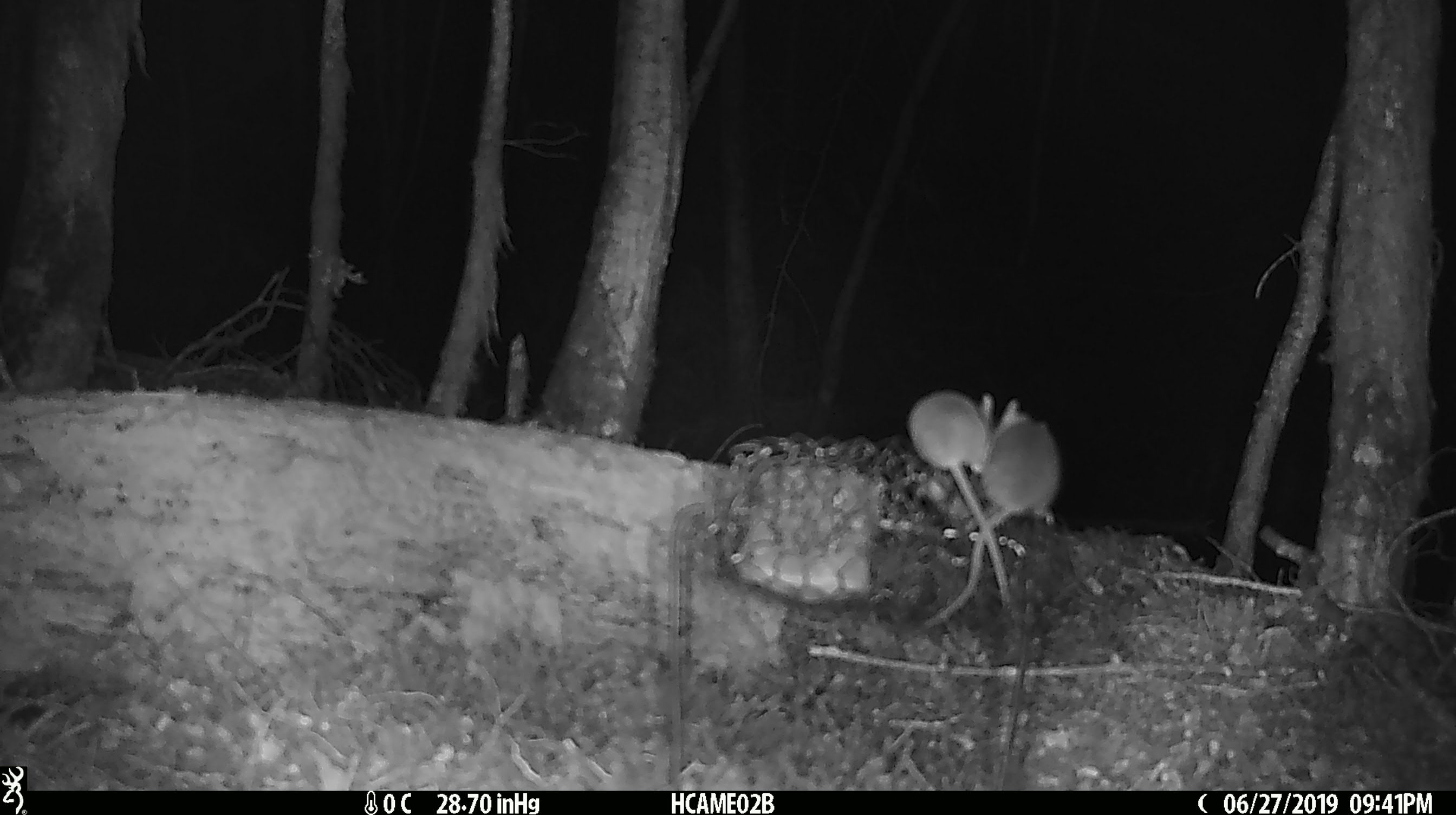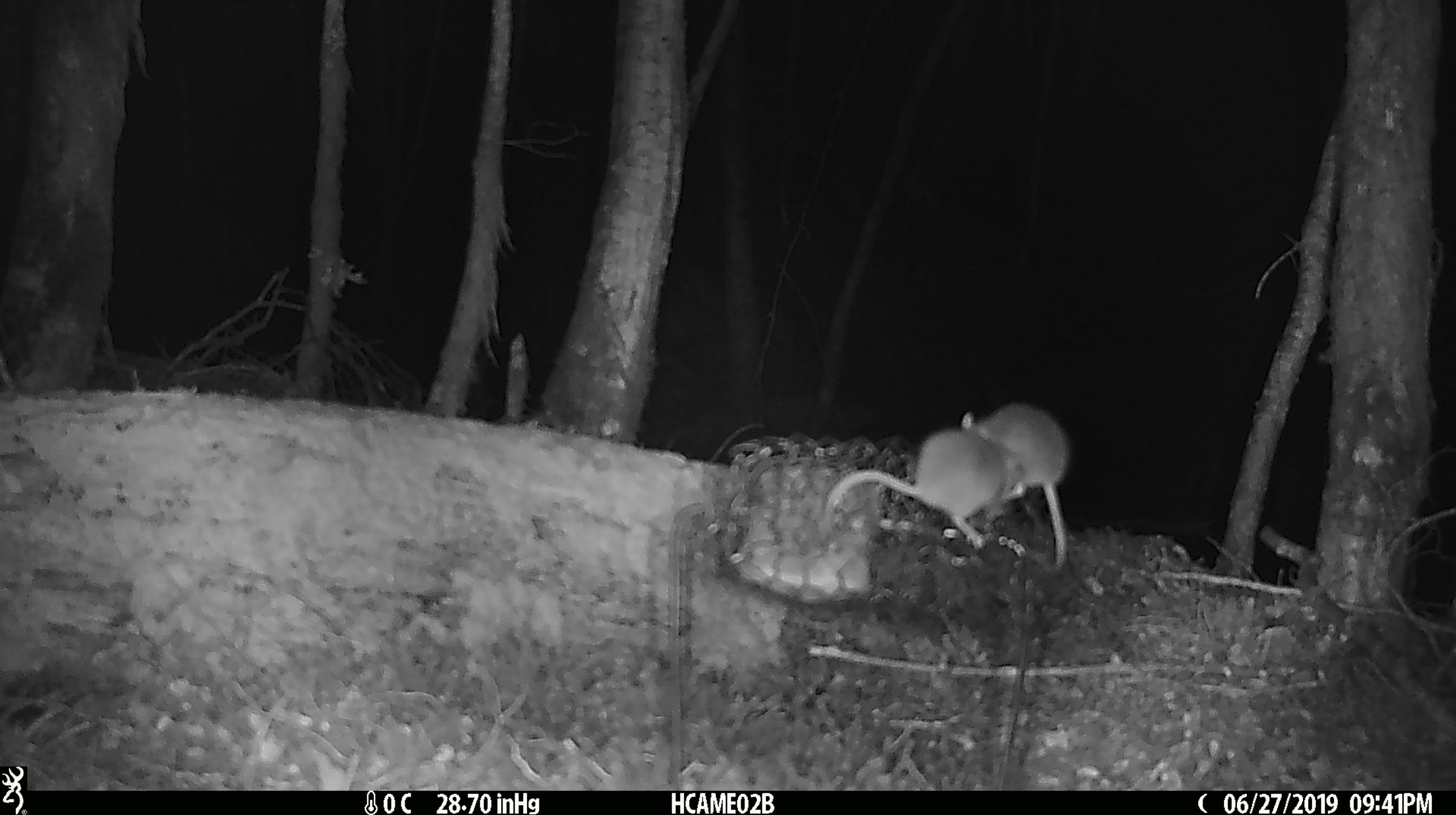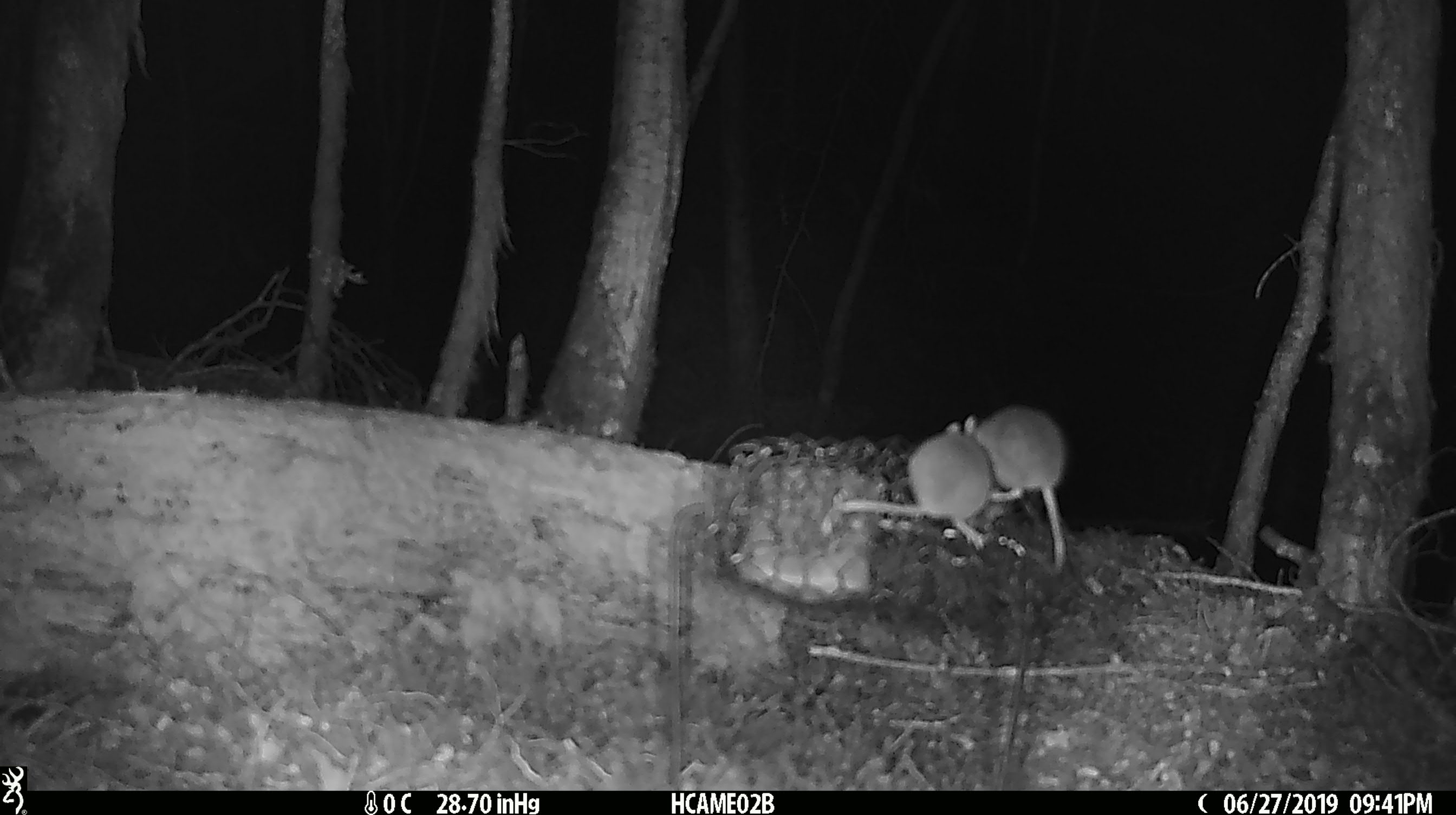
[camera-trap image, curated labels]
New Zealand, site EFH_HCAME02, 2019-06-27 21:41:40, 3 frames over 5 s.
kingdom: Animalia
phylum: Chordata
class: Mammalia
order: Rodentia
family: Muridae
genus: Mus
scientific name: Mus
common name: mouse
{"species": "mouse (Mus)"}